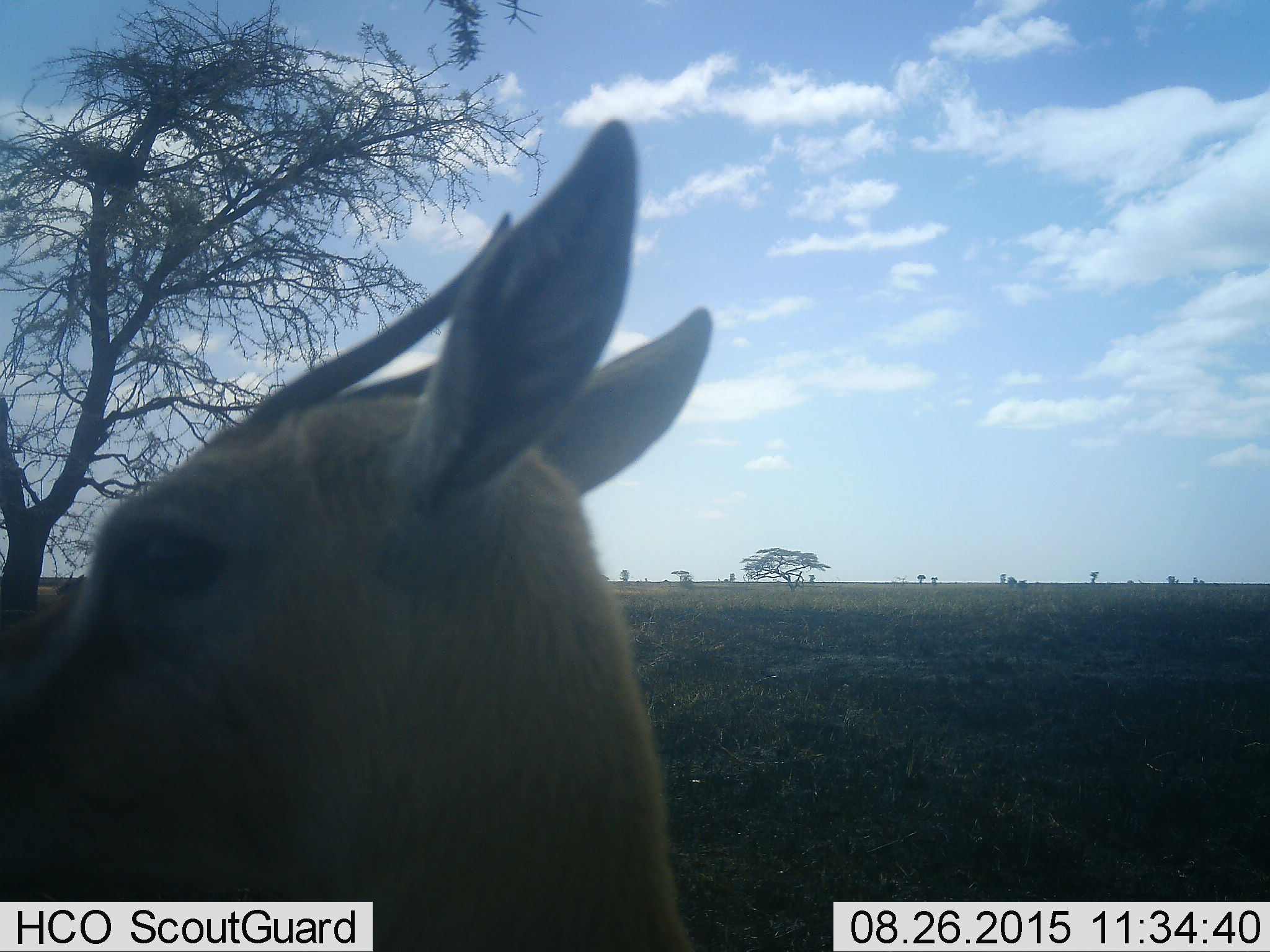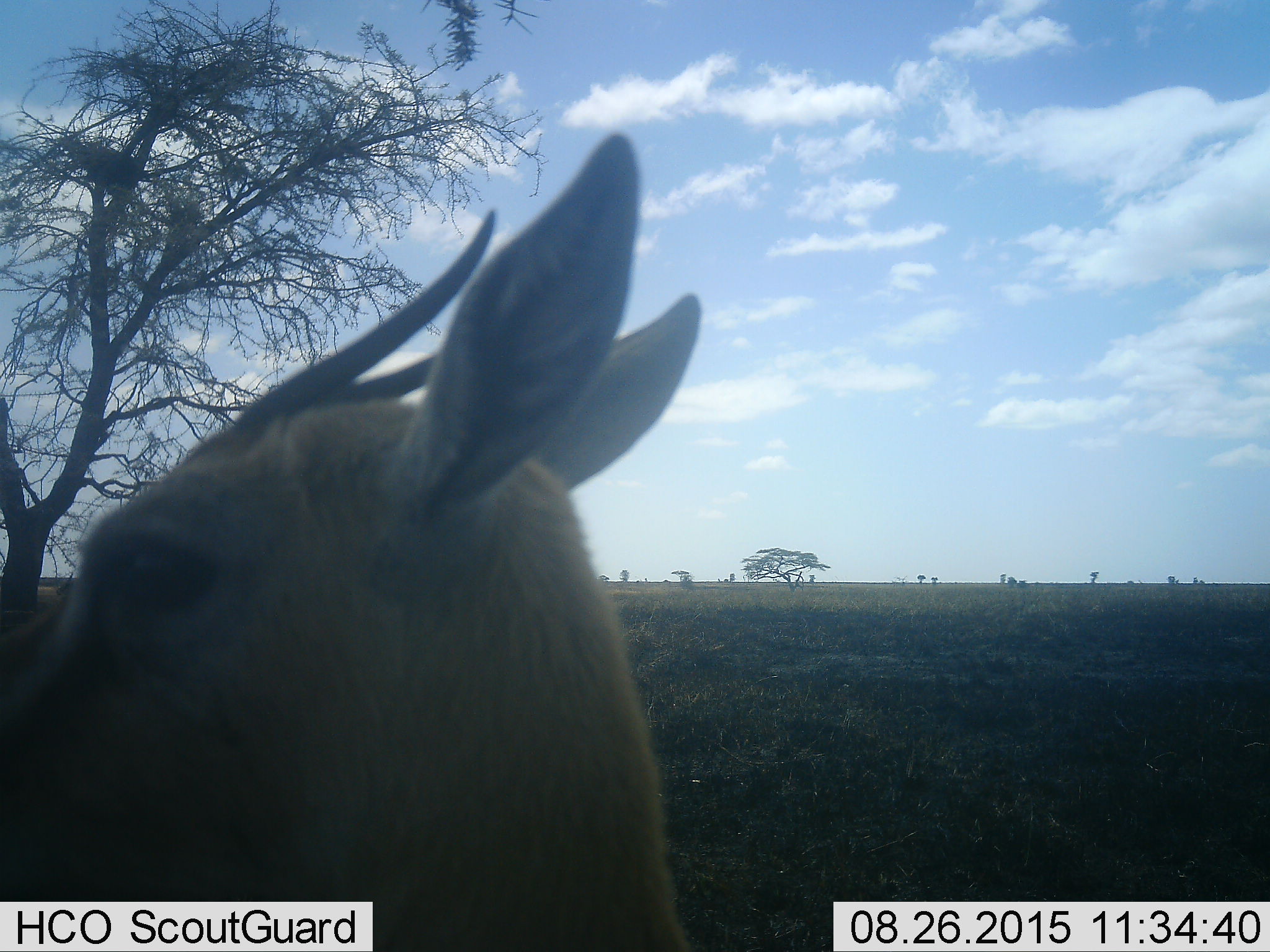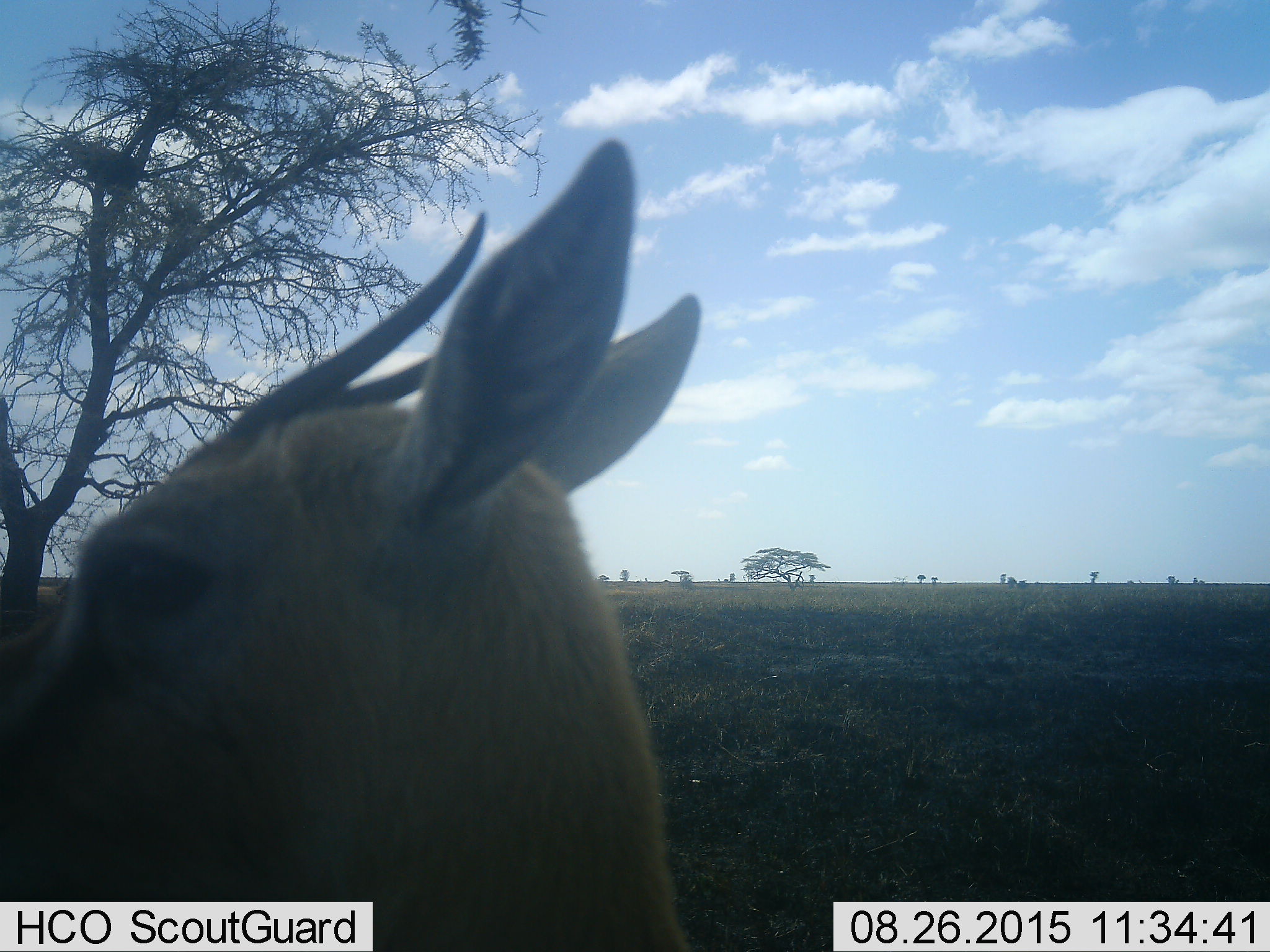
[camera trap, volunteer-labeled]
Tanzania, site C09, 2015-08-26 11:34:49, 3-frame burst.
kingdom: Animalia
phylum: Chordata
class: Mammalia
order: Artiodactyla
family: Bovidae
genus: Eudorcas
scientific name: Eudorcas thomsonii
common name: thomson's gazelle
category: gazellethomsons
Gazellethomsons (thomson's gazelle) (Eudorcas thomsonii), count 1. Behavior (volunteer vote fractions): standing 92%, resting 8%, moving 0%, interacting 0%. Young present (vote fraction): 0%. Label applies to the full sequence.